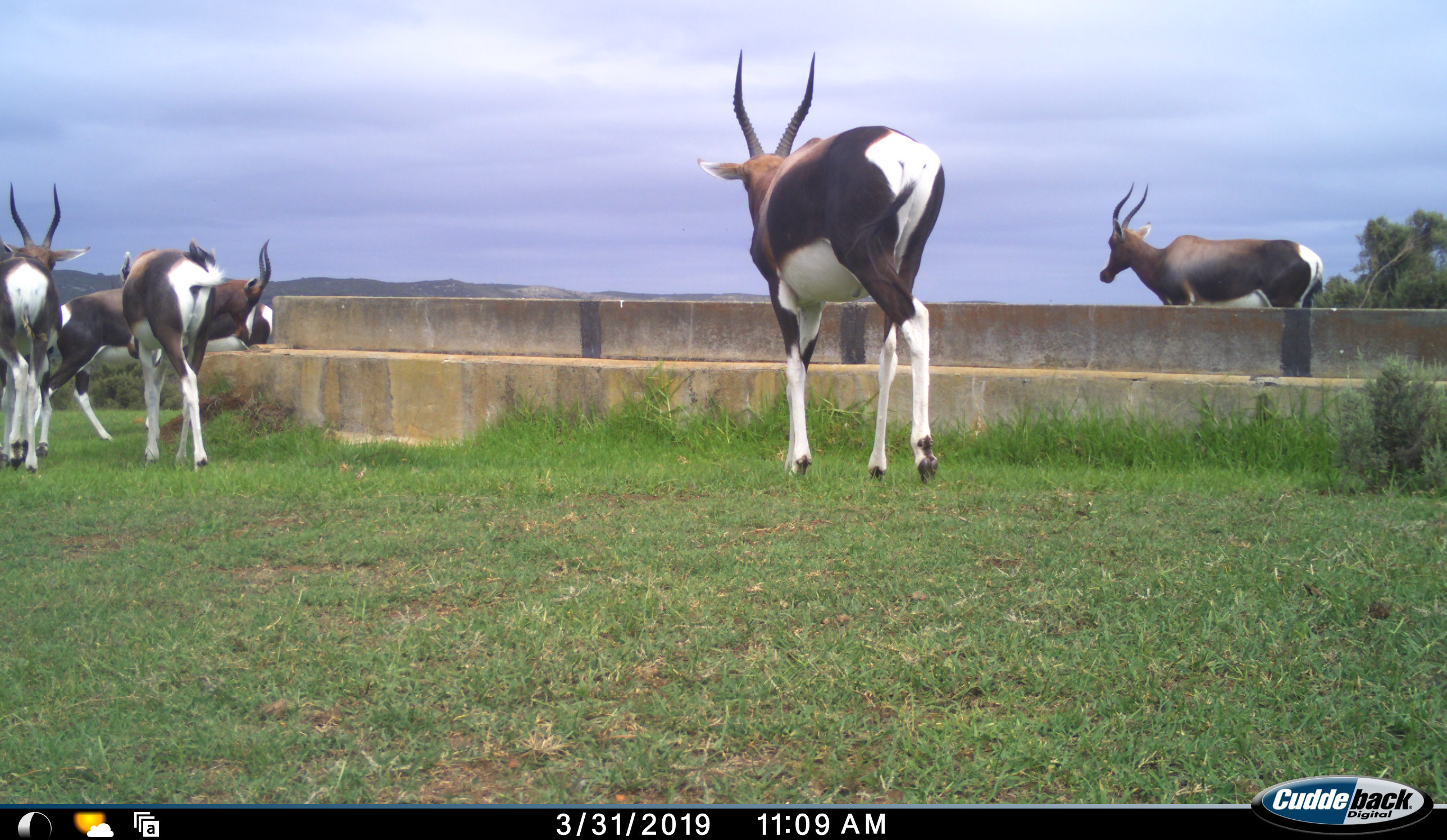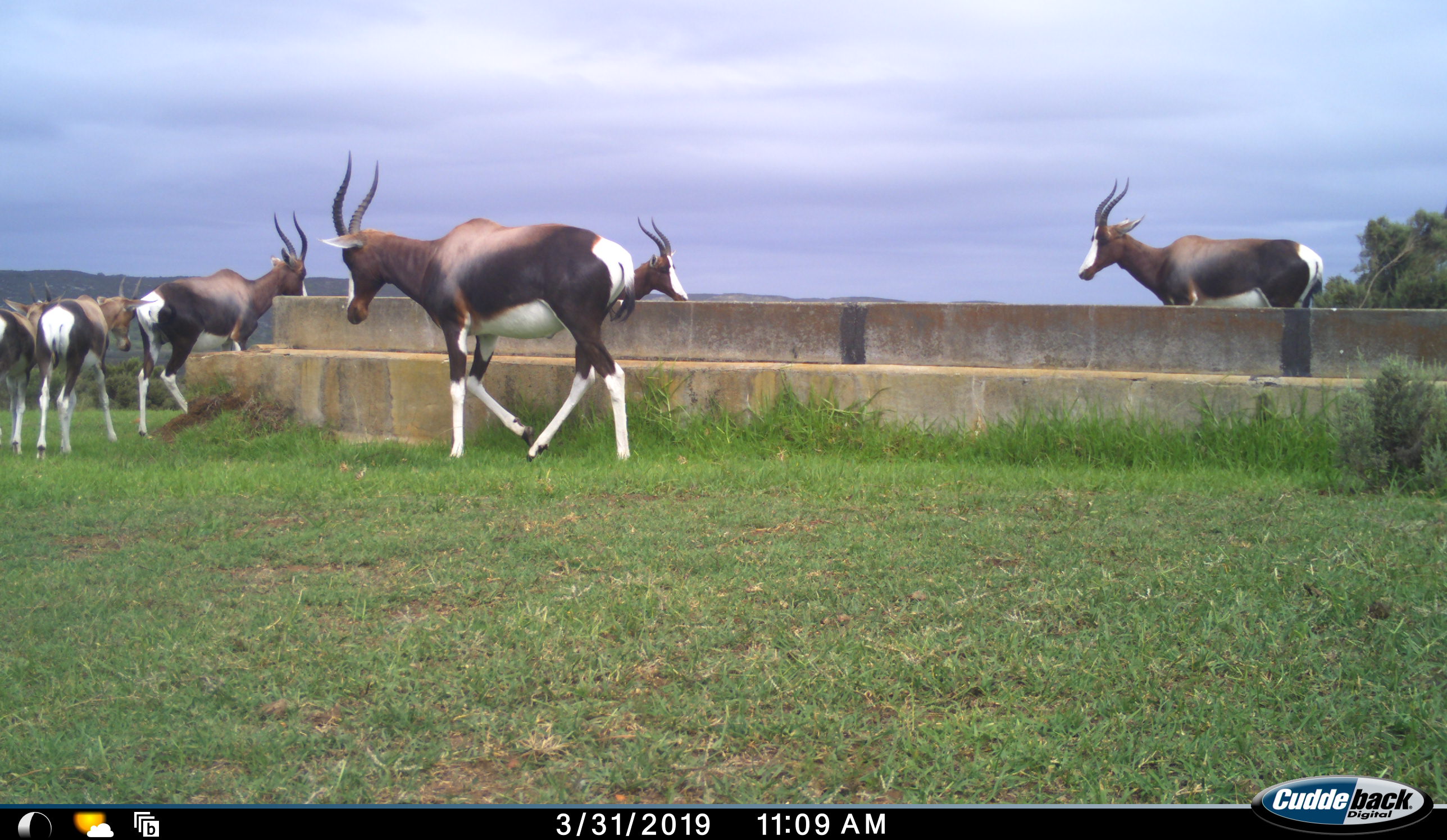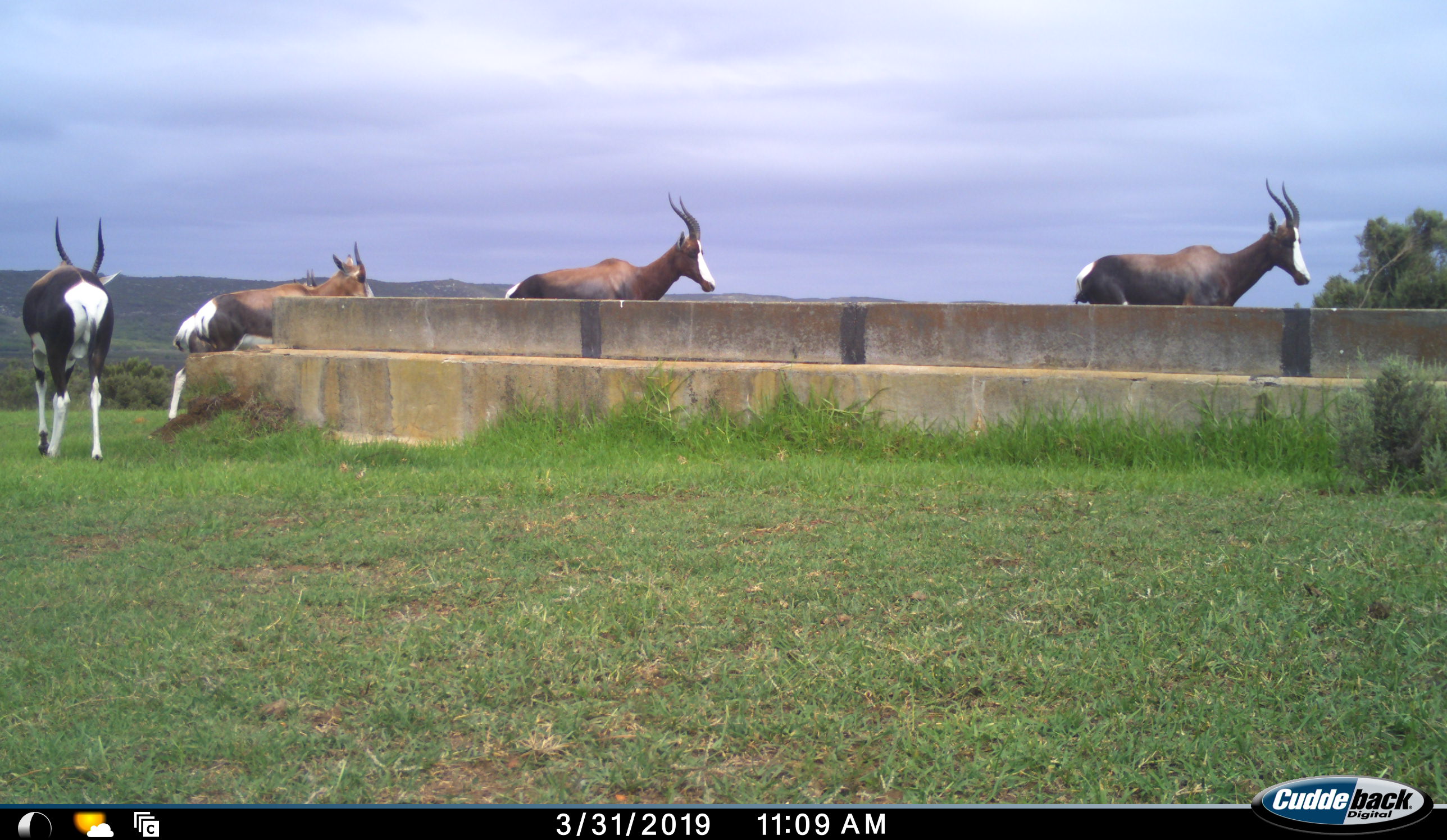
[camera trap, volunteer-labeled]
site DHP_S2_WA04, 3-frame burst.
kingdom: Animalia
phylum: Chordata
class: Mammalia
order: Artiodactyla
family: Bovidae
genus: Damaliscus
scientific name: Damaliscus pygargus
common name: bontebok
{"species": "bontebok (Damaliscus pygargus)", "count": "6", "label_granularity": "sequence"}